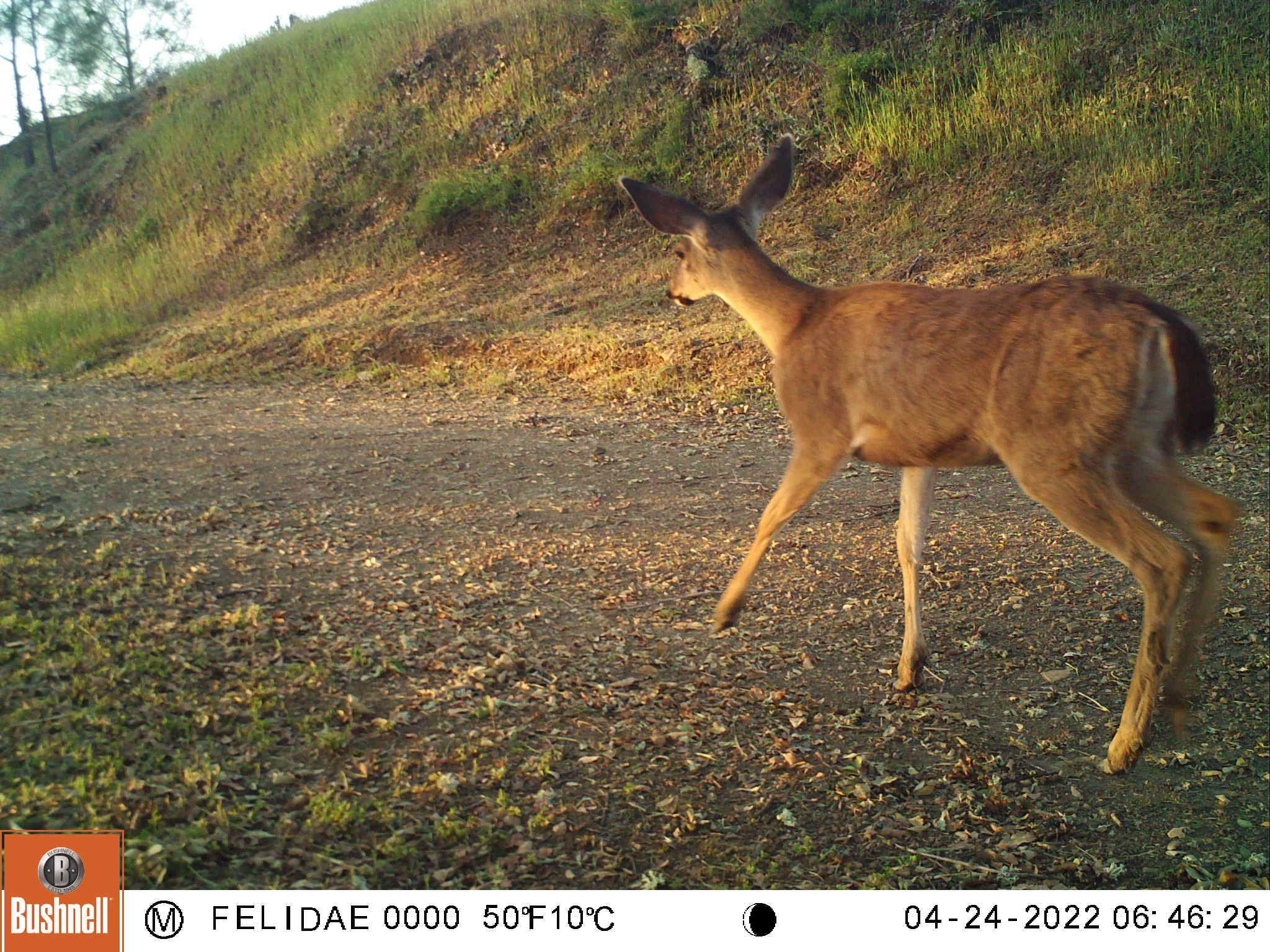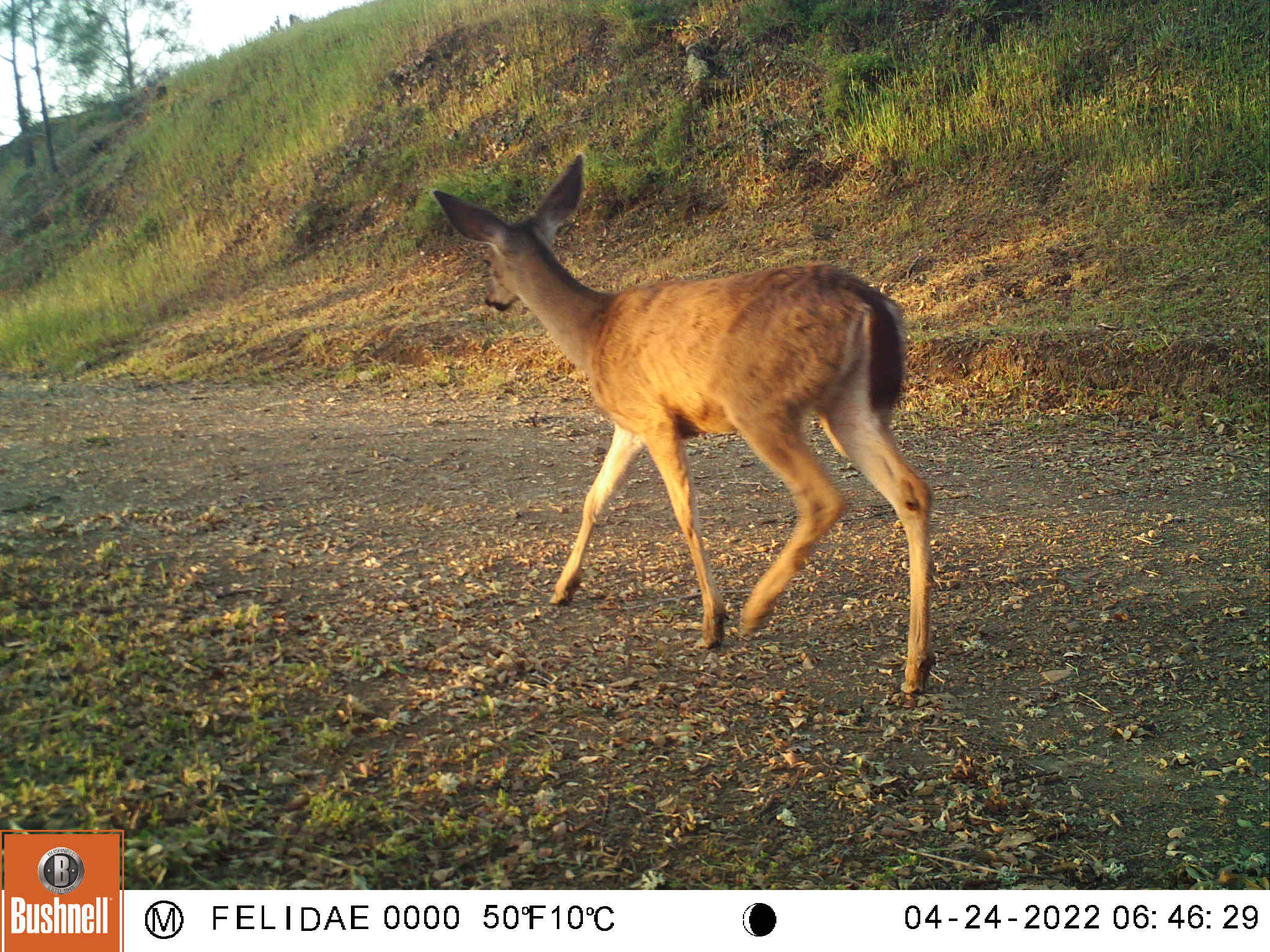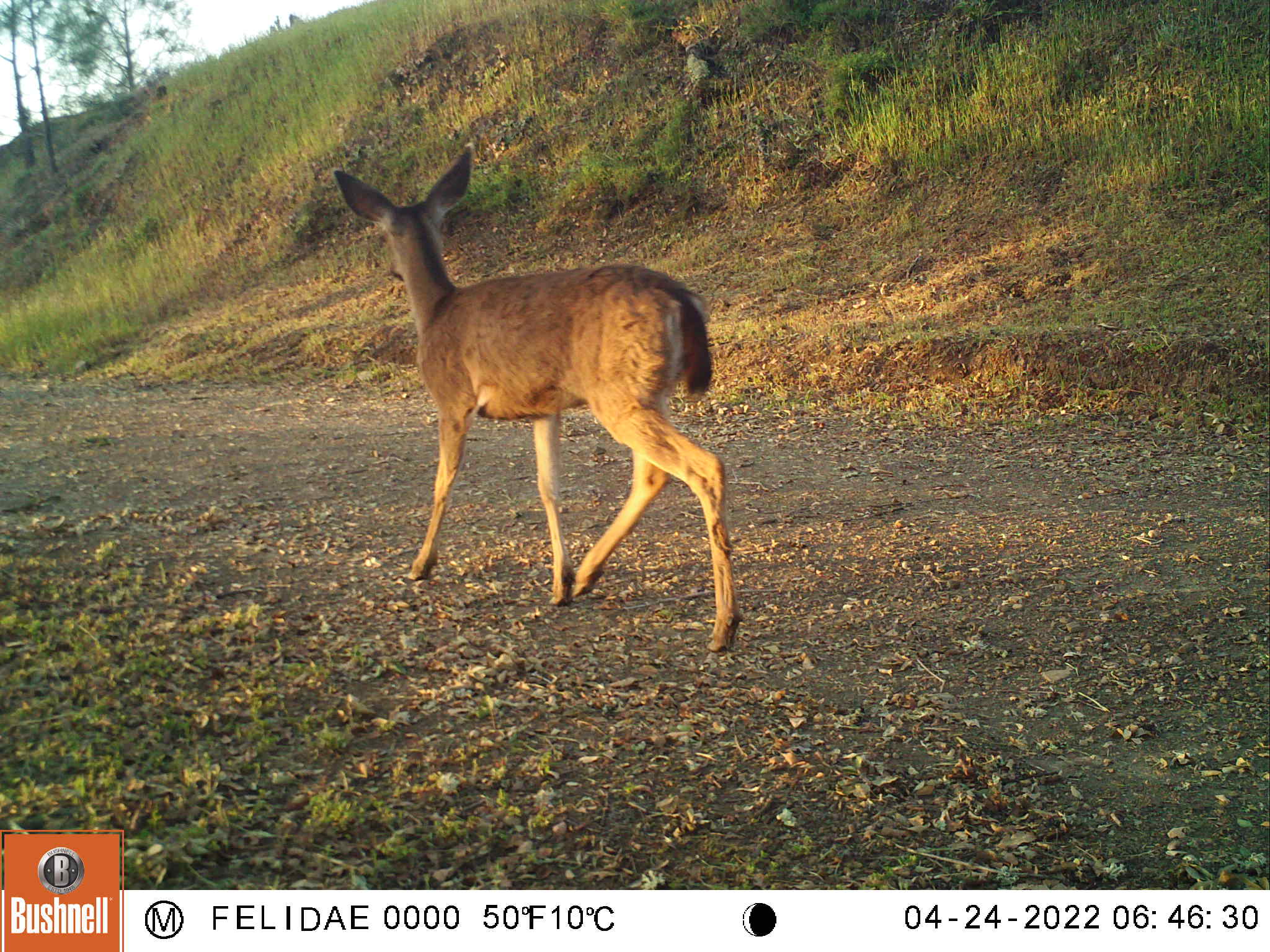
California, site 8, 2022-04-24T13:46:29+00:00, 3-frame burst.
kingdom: Animalia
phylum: Chordata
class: Mammalia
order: Artiodactyla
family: Cervidae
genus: Odocoileus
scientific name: Odocoileus hemionus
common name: mule deer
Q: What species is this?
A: Mule deer (Odocoileus hemionus).